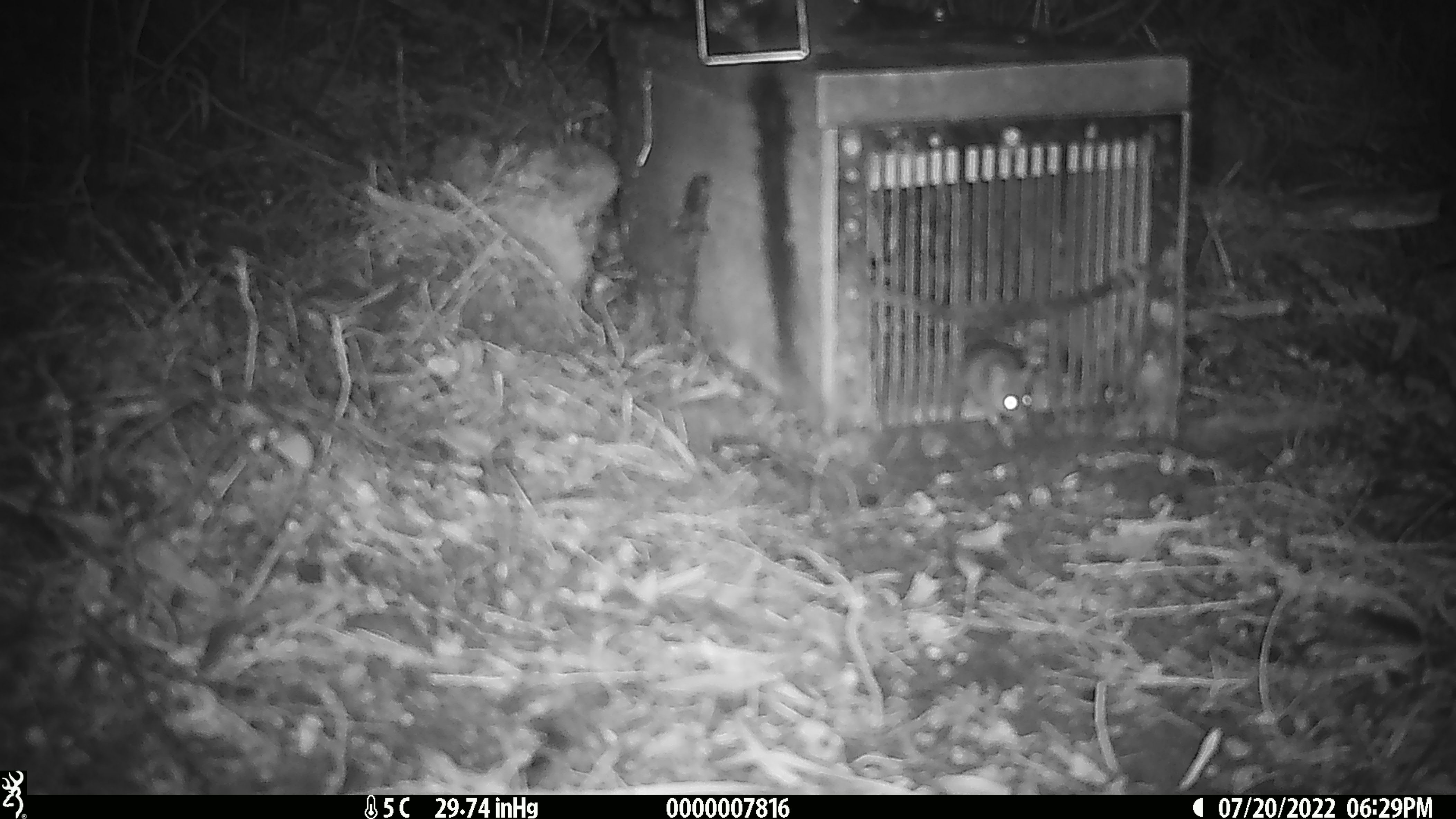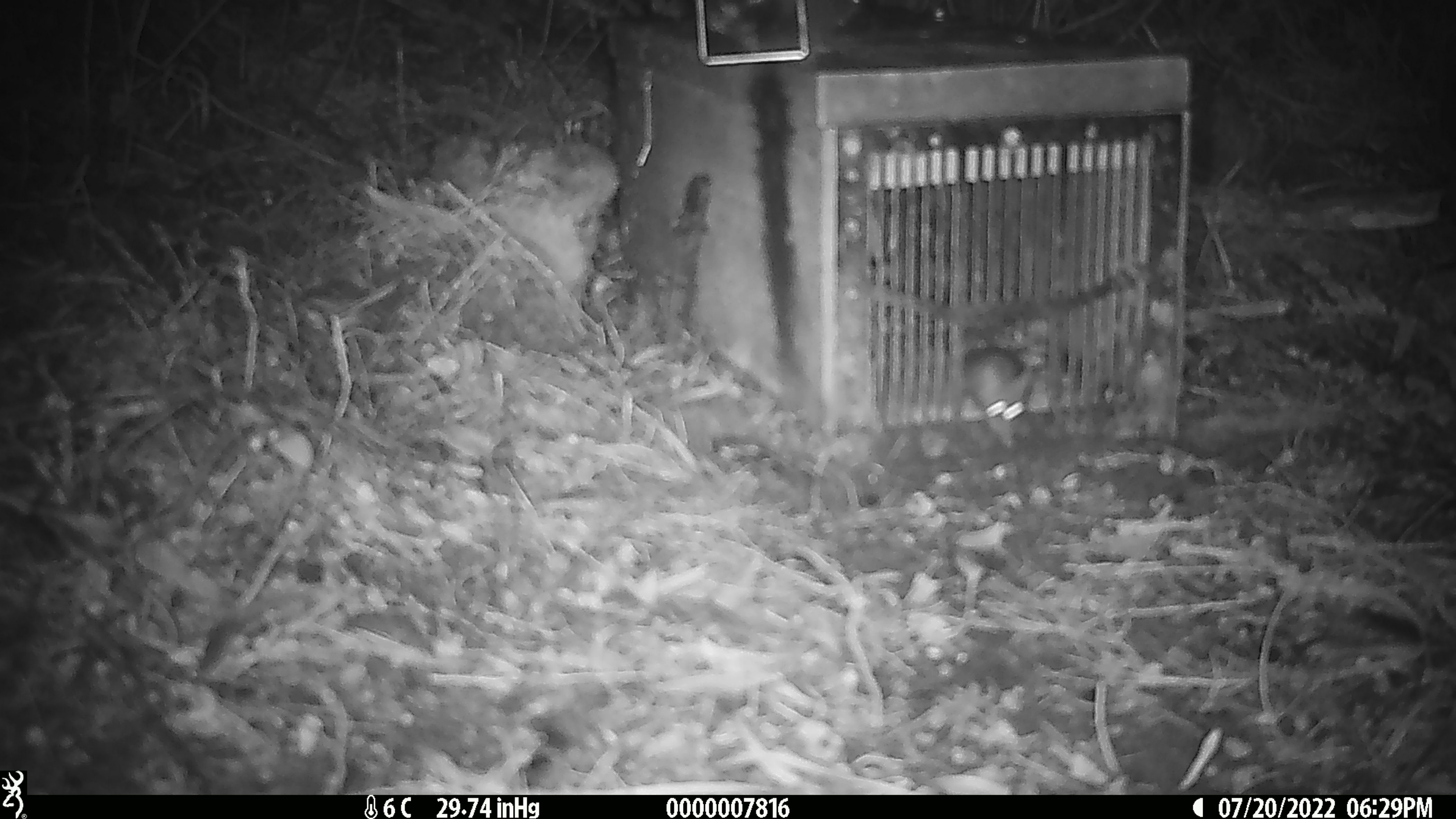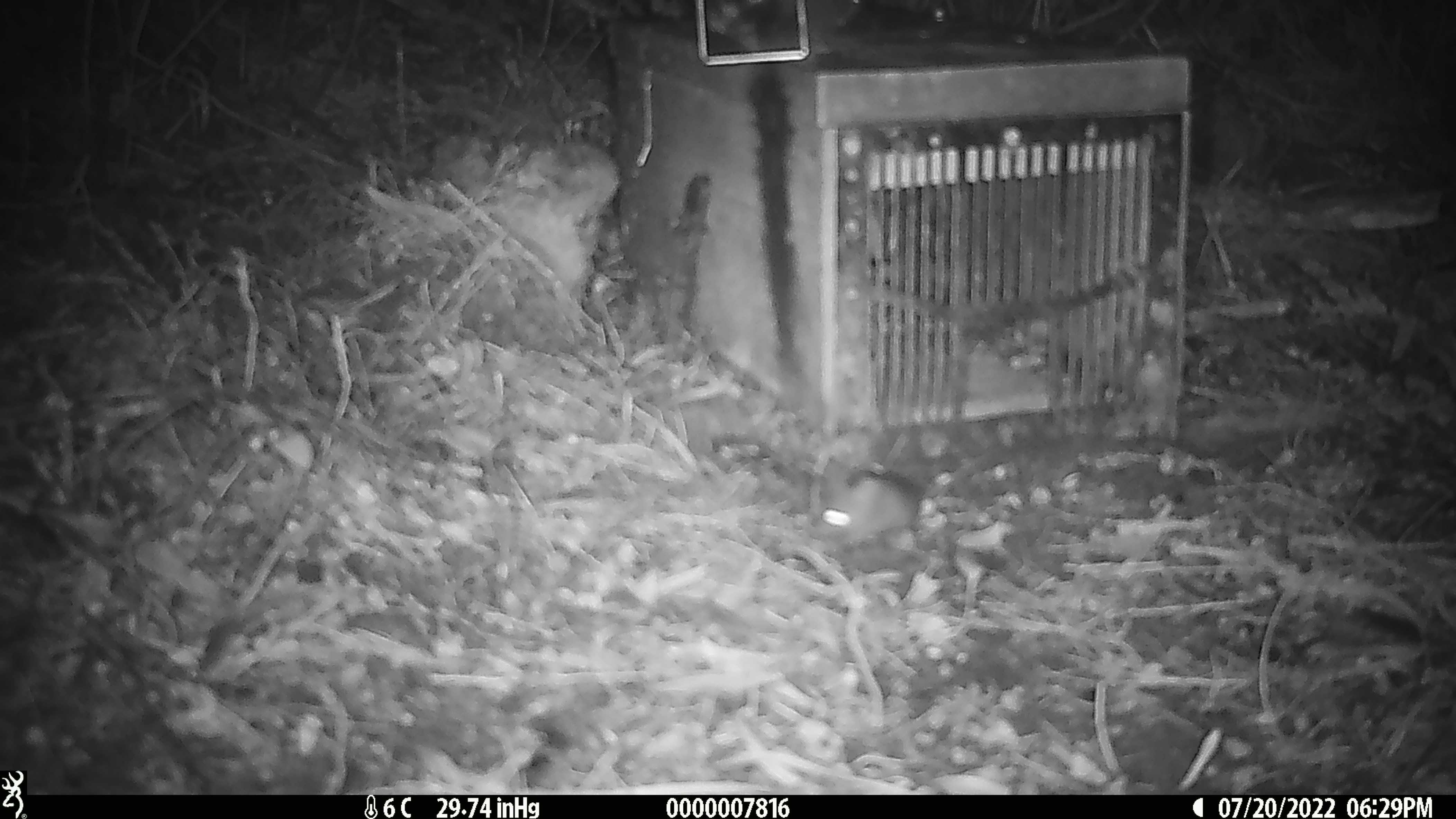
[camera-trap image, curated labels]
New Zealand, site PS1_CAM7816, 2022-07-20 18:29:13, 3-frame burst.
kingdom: Animalia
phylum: Chordata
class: Mammalia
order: Rodentia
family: Muridae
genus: Mus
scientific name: Mus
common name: mouse